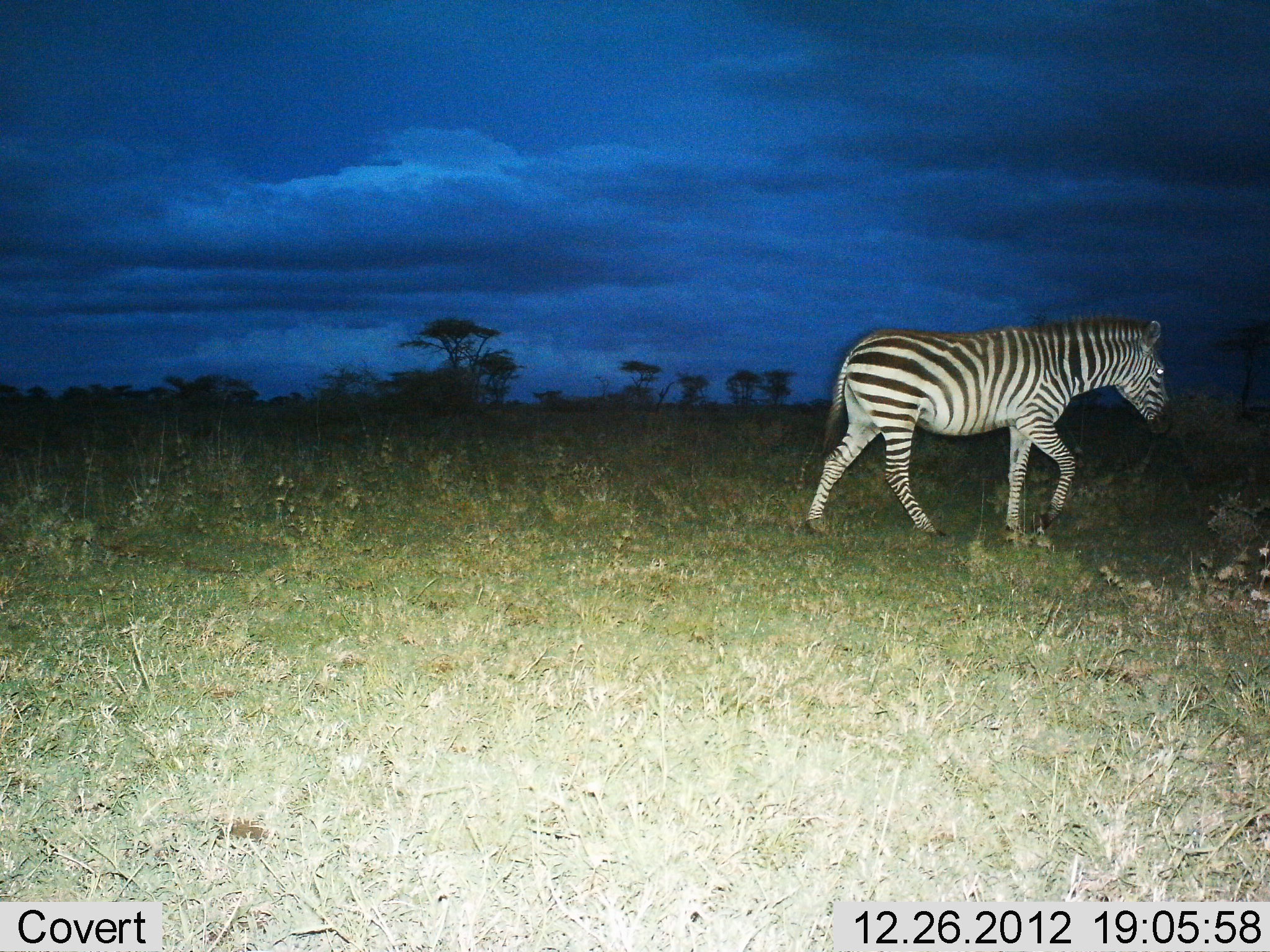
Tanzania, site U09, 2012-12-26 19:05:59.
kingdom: Animalia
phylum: Chordata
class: Mammalia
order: Perissodactyla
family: Equidae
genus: Equus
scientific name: Equus quagga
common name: plains zebra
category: zebra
Zebra (plains zebra) (Equus quagga), count 1. Behavior (volunteer vote fractions): standing 20%, resting 0%, moving 80%, interacting 0%. Young present (vote fraction): 0%. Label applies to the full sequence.